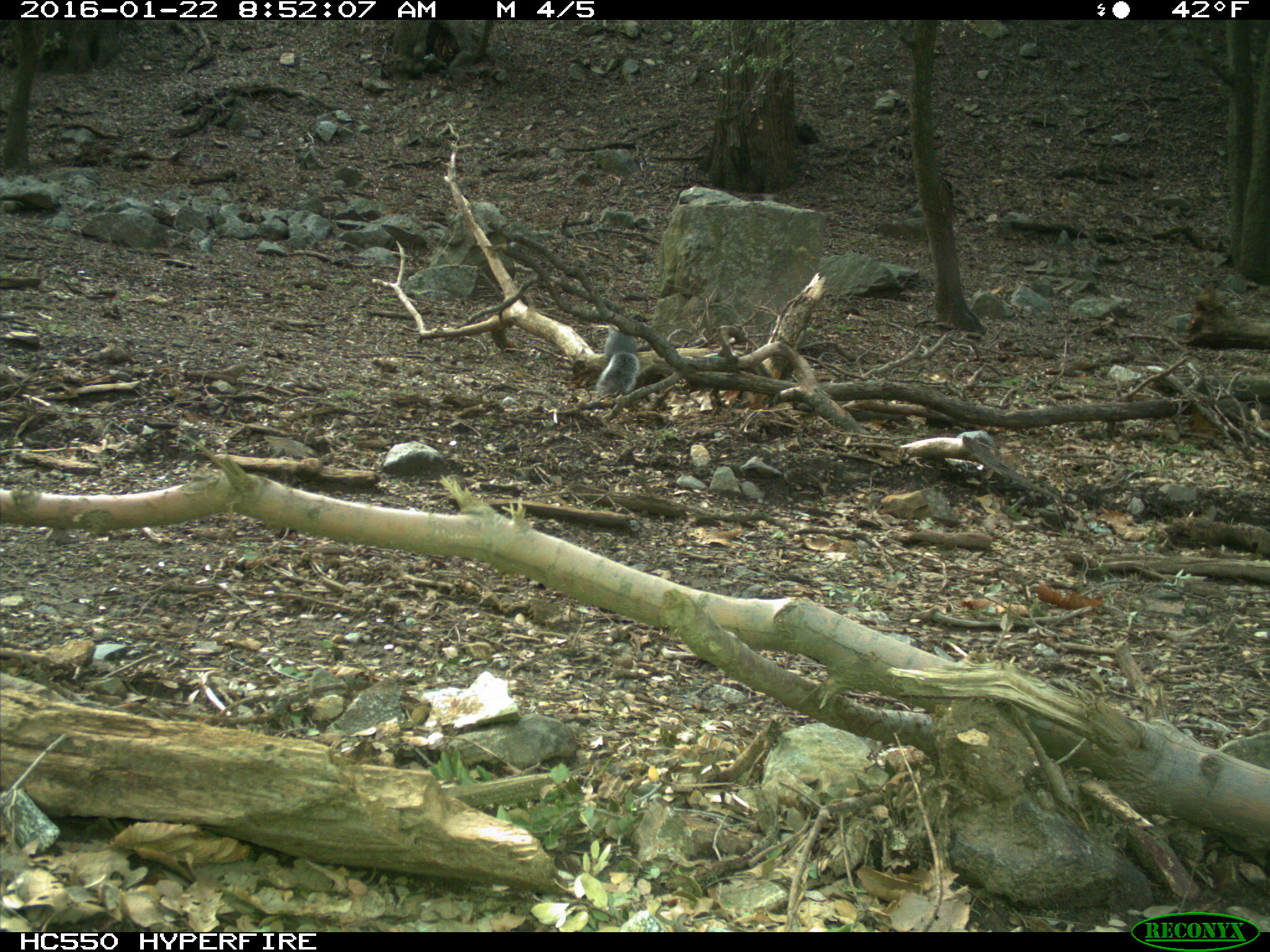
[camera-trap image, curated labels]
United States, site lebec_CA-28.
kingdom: Animalia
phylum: Chordata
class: Mammalia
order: Rodentia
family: Sciuridae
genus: Sciurus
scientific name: Sciurus carolinensis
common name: eastern gray squirrel